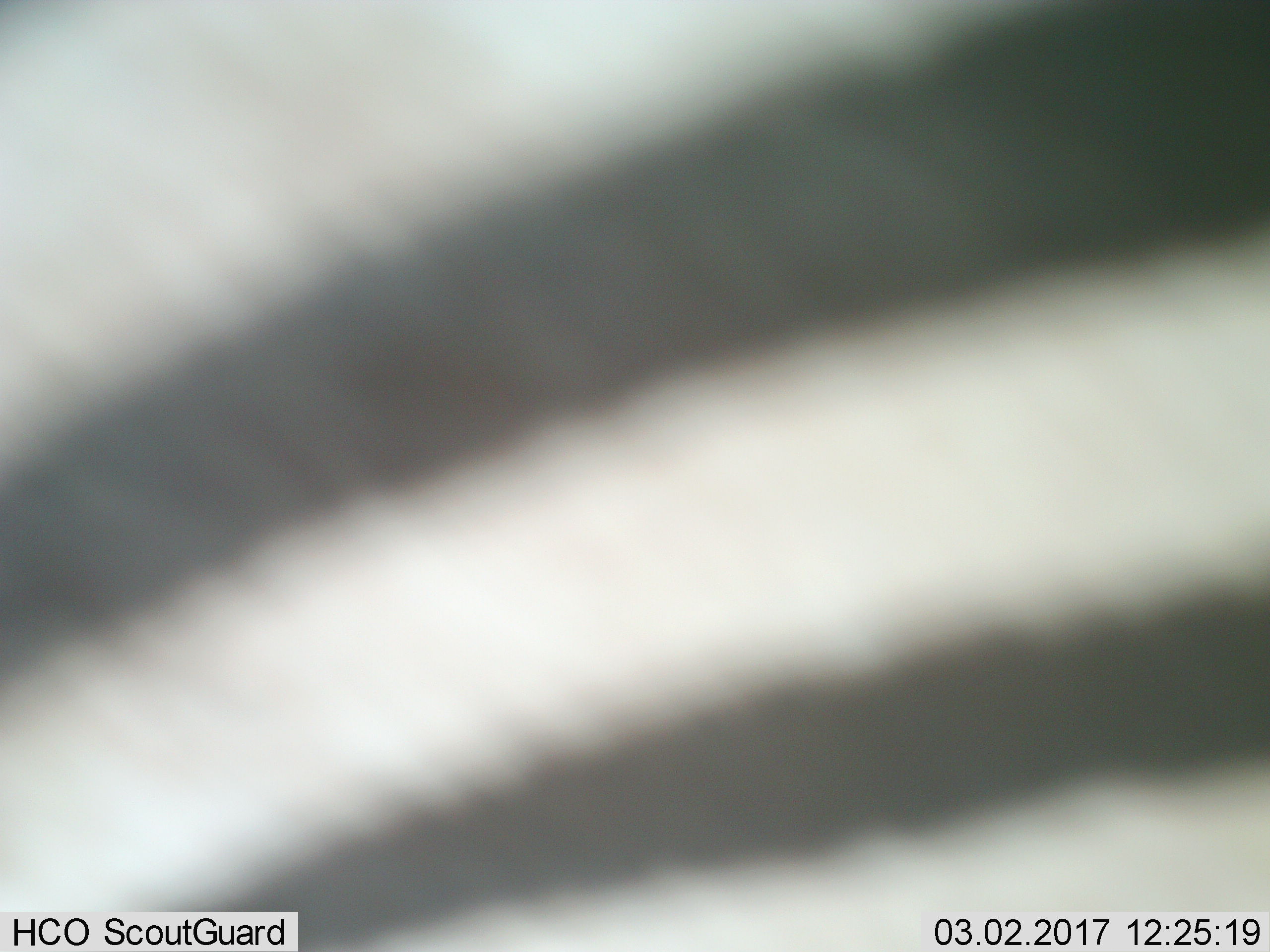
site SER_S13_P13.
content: unidentified animal